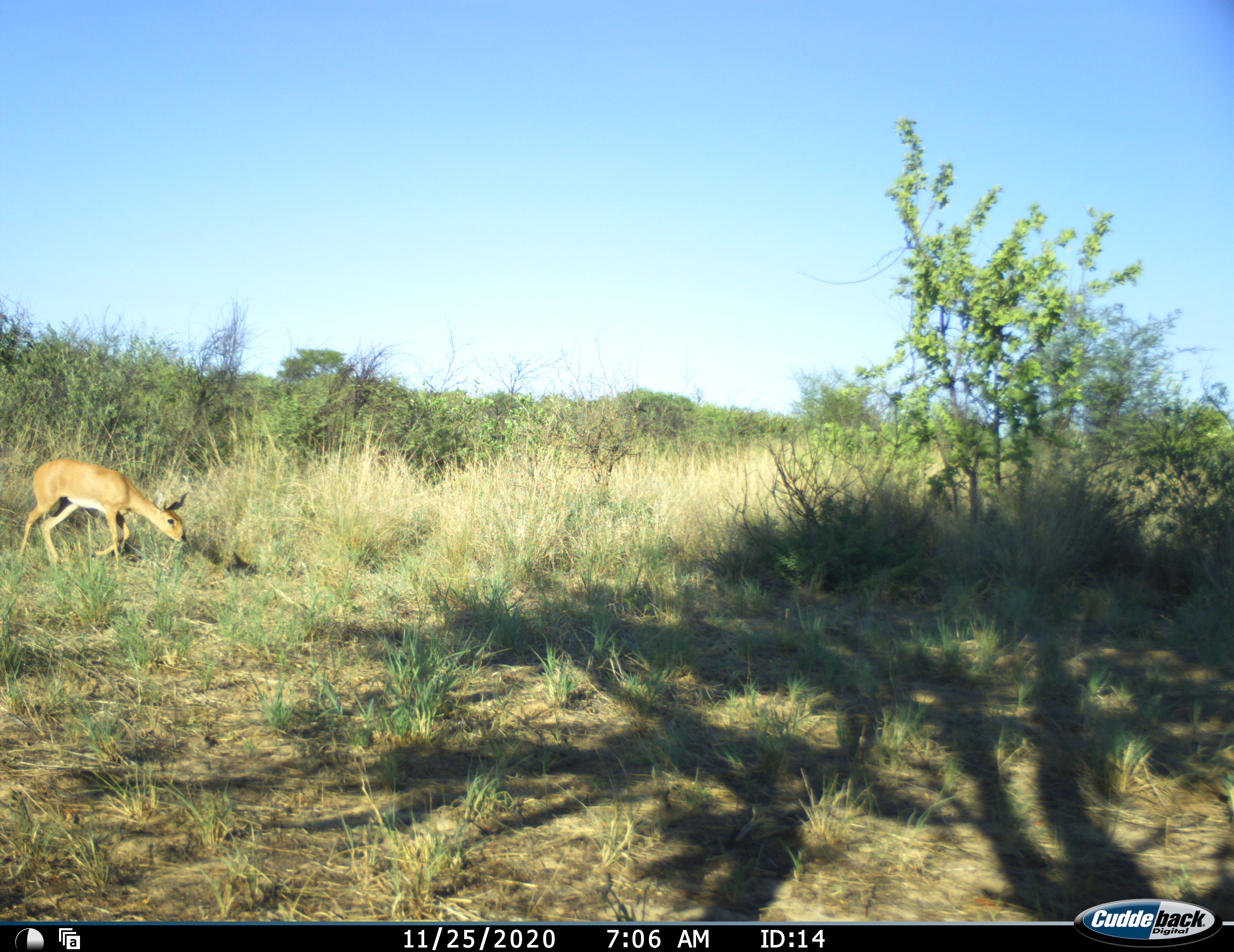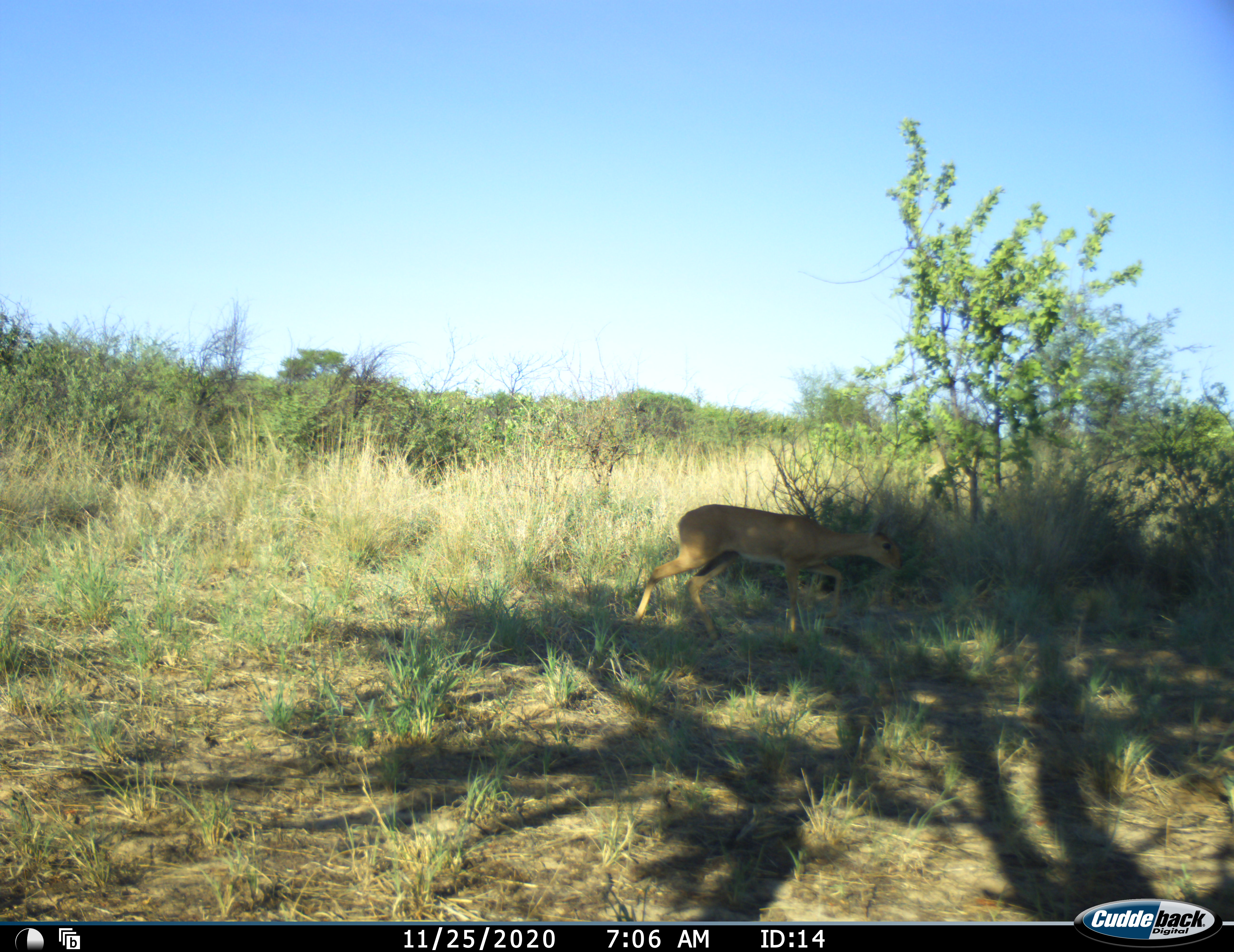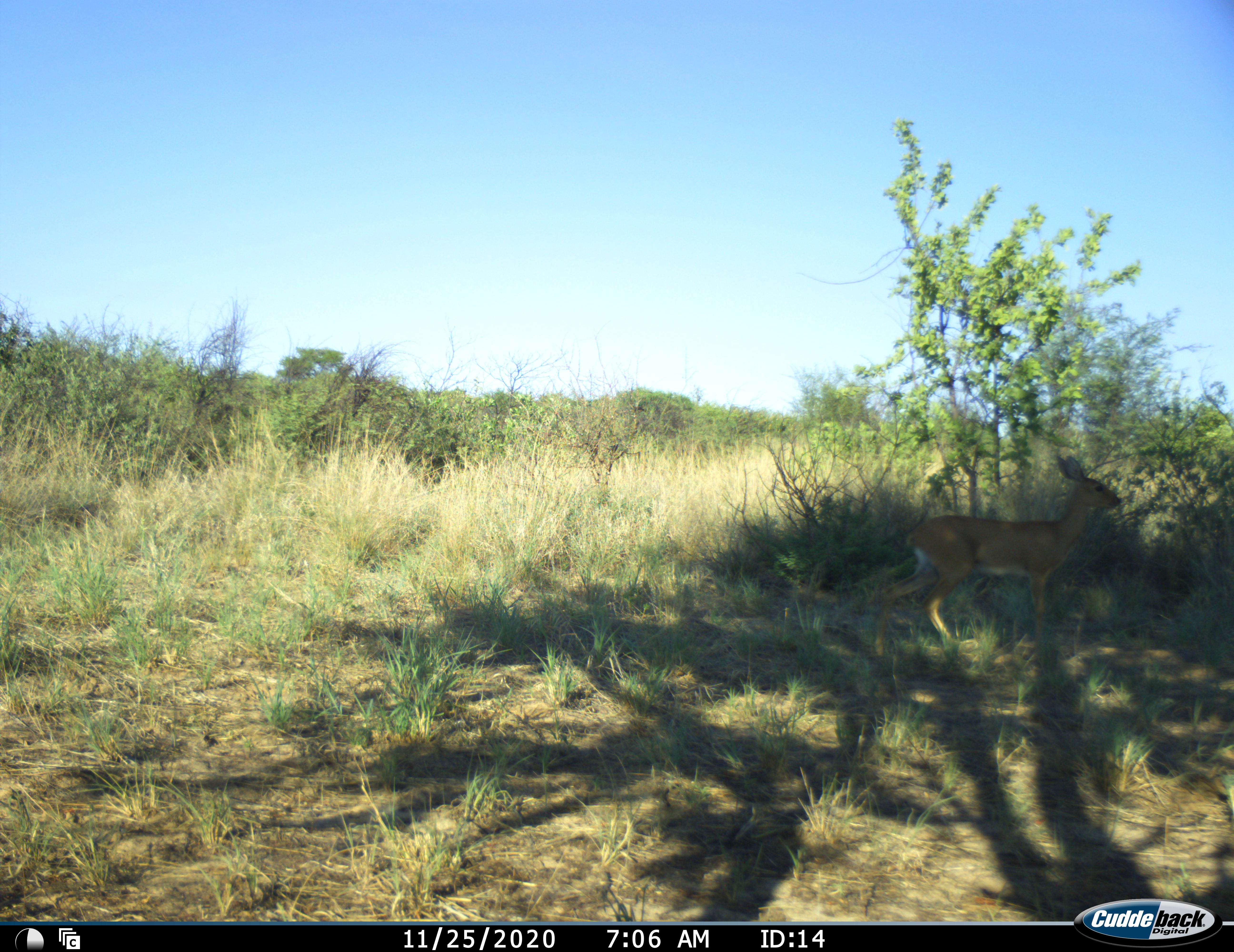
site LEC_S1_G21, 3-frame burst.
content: unidentified animal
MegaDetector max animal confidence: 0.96